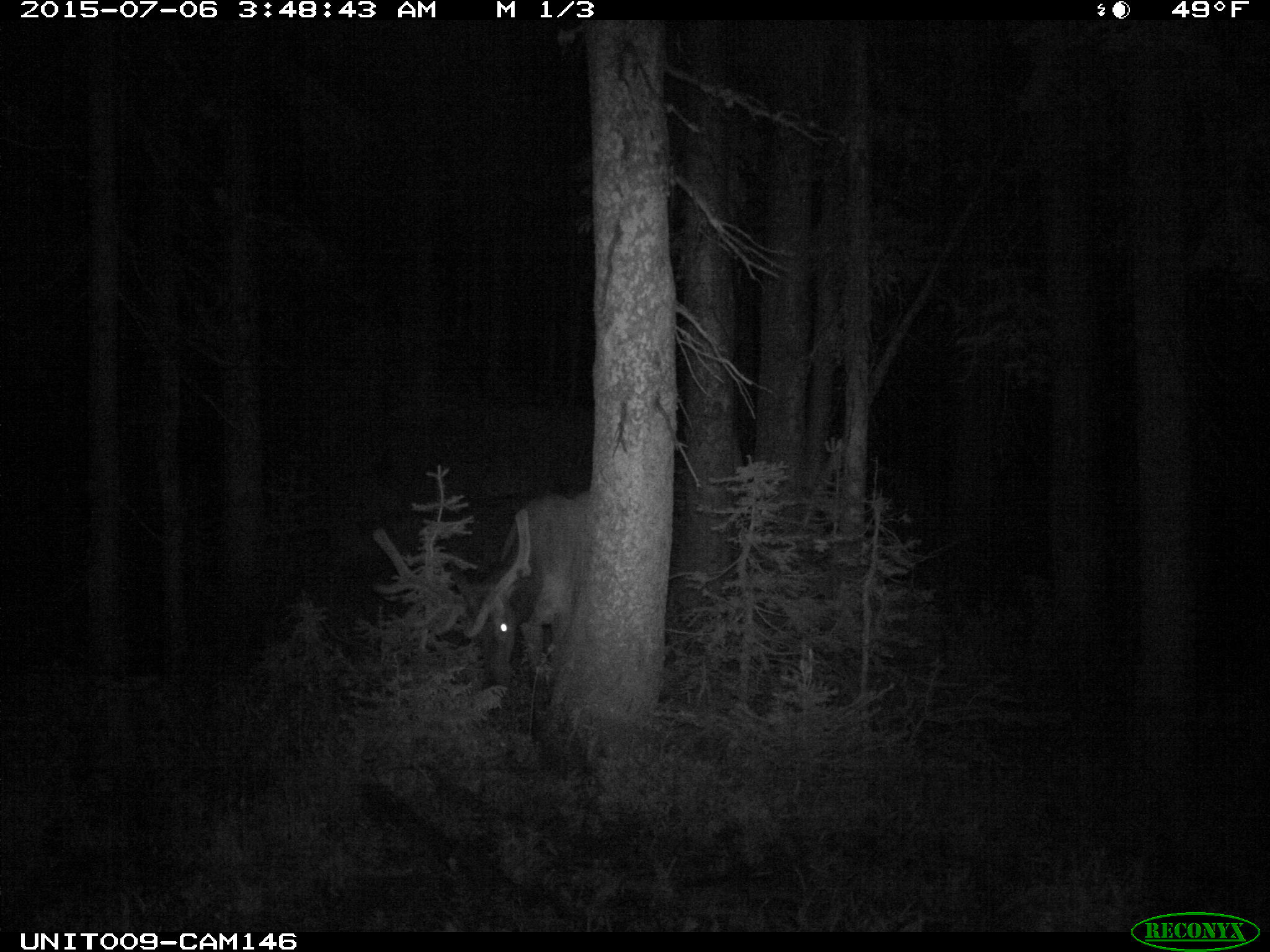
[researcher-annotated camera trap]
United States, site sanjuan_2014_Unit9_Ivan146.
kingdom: Animalia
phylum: Chordata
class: Mammalia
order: Artiodactyla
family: Cervidae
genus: Cervus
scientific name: Cervus elaphus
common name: red deer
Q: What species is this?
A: Cervus elaphus (red deer).